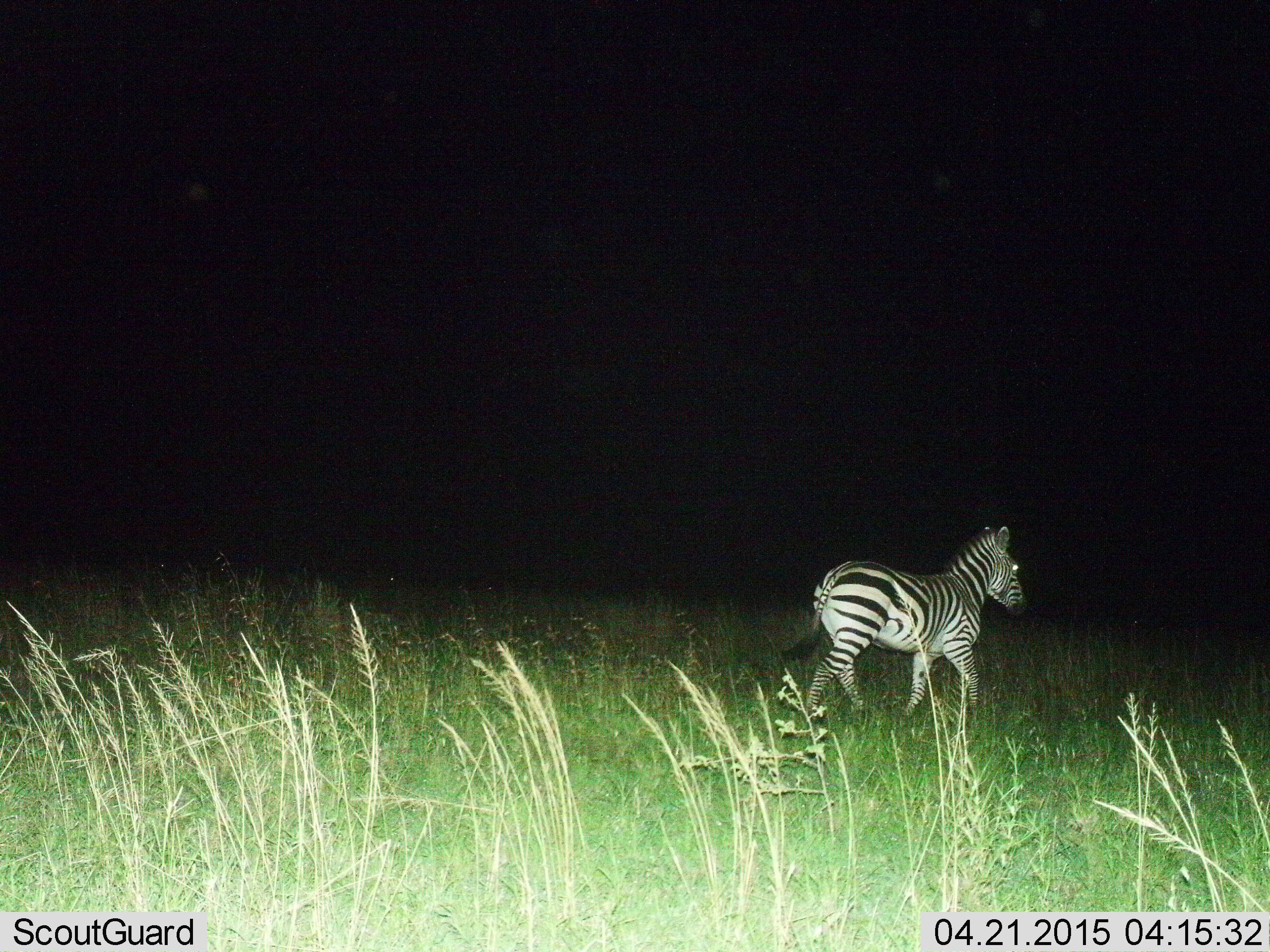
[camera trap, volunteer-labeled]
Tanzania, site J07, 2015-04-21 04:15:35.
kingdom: Animalia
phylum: Chordata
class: Mammalia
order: Perissodactyla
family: Equidae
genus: Equus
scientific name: Equus quagga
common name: plains zebra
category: zebra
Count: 1.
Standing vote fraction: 10%.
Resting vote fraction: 0%.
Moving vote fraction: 100%.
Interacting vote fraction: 0%.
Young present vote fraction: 0%.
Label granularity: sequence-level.